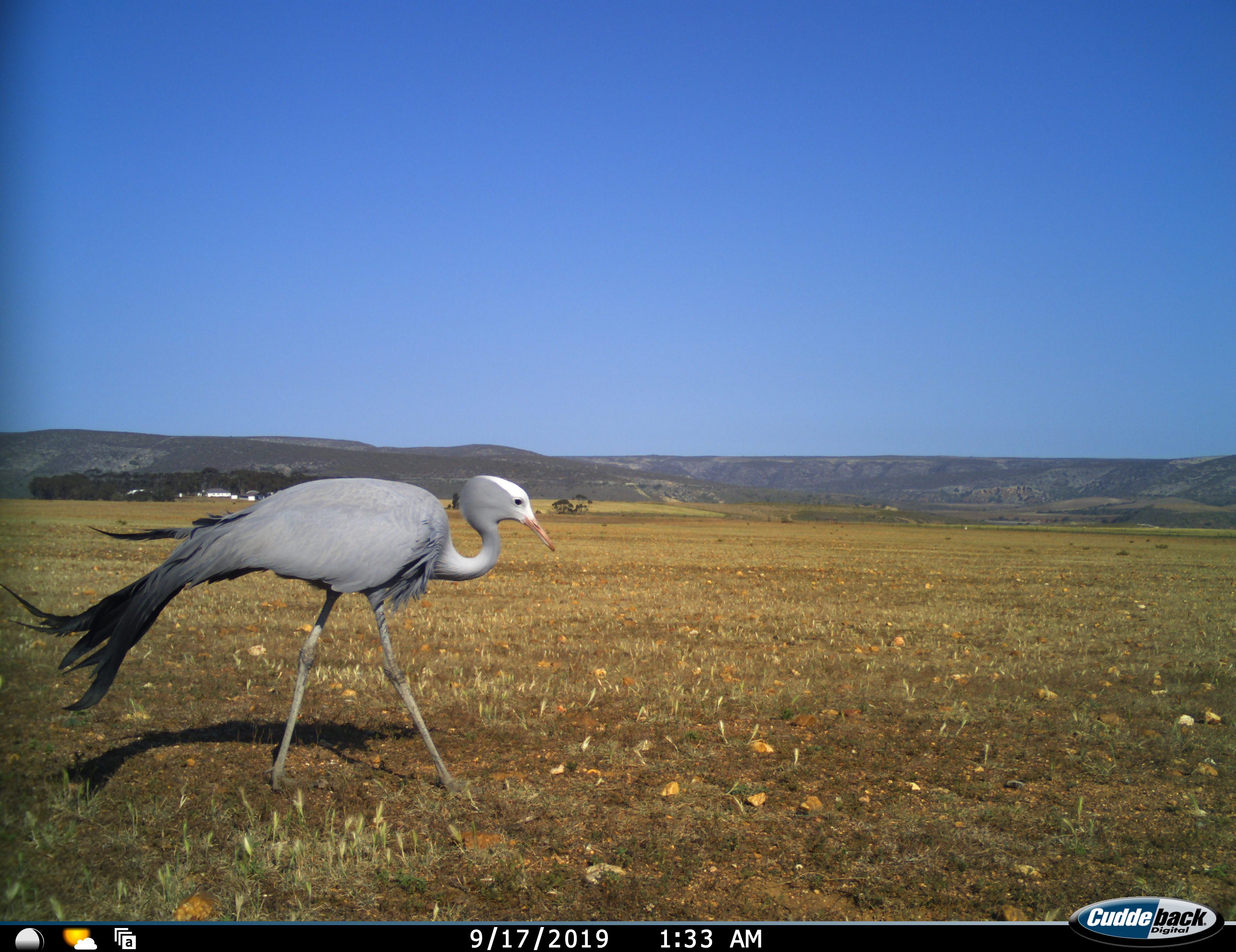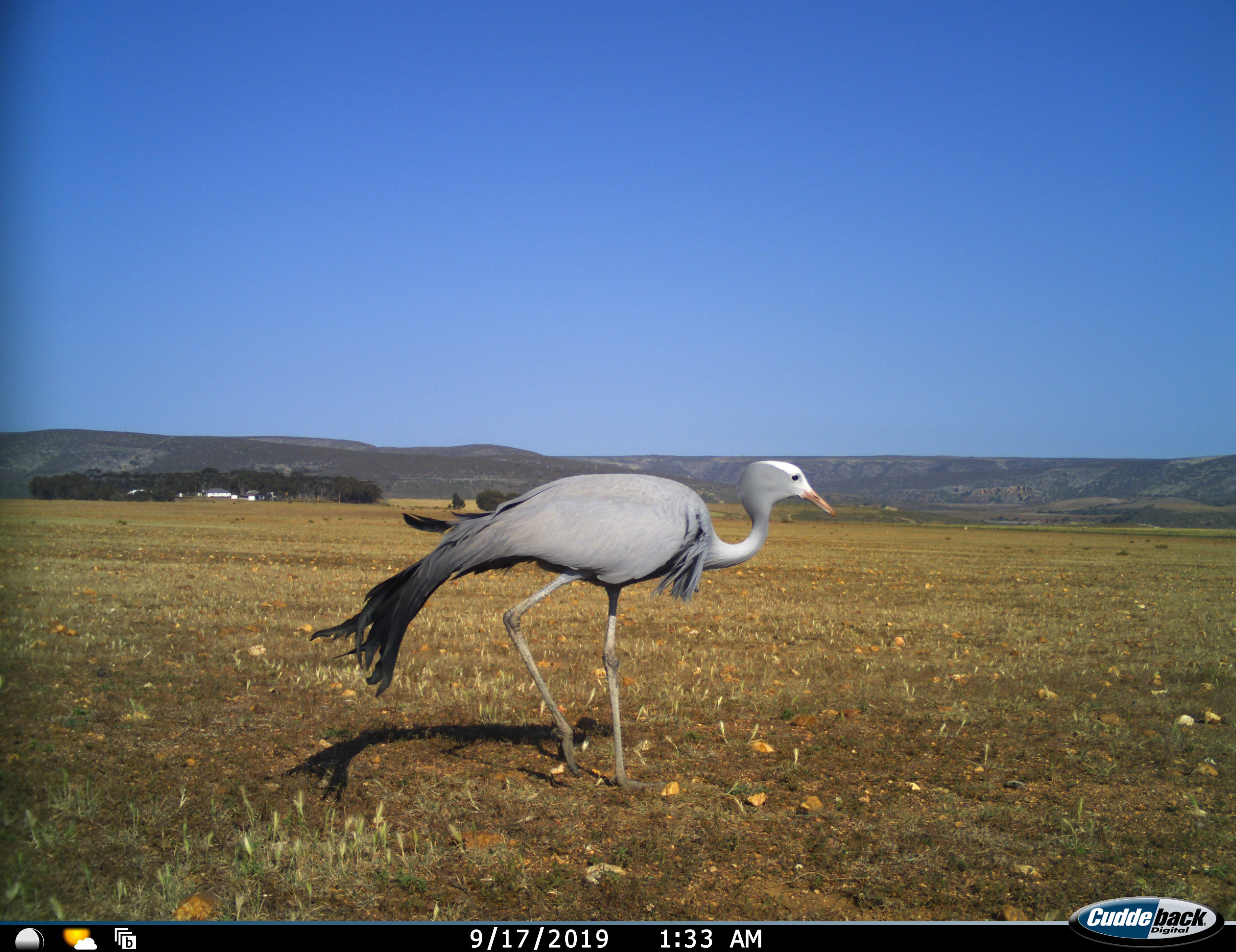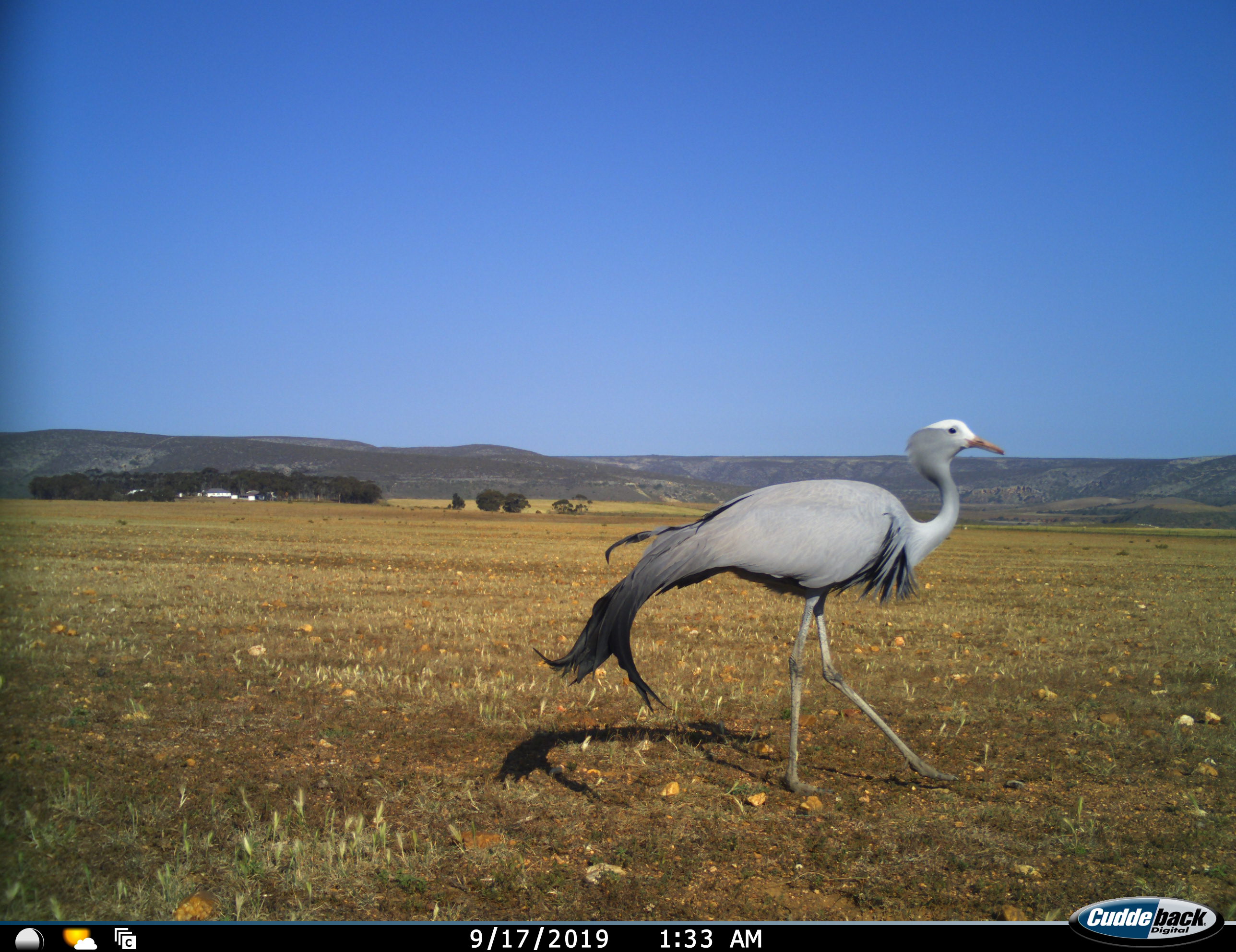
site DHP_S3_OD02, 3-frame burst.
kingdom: Animalia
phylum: Chordata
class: Aves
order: Gruiformes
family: Gruidae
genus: Anthropoides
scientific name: Anthropoides paradiseus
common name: blue crane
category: craneblue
Craneblue (blue crane) (Anthropoides paradiseus), count 1. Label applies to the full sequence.